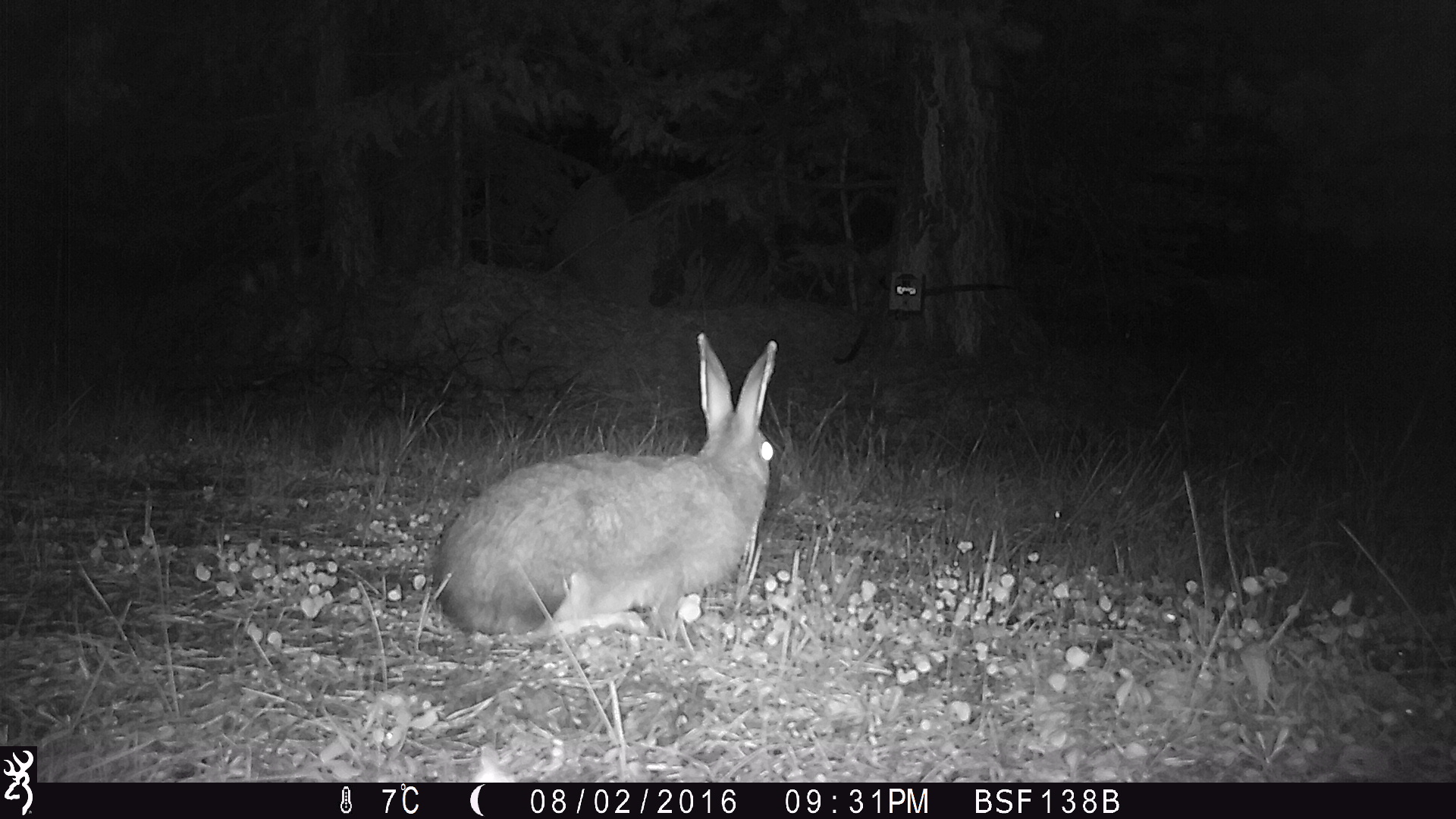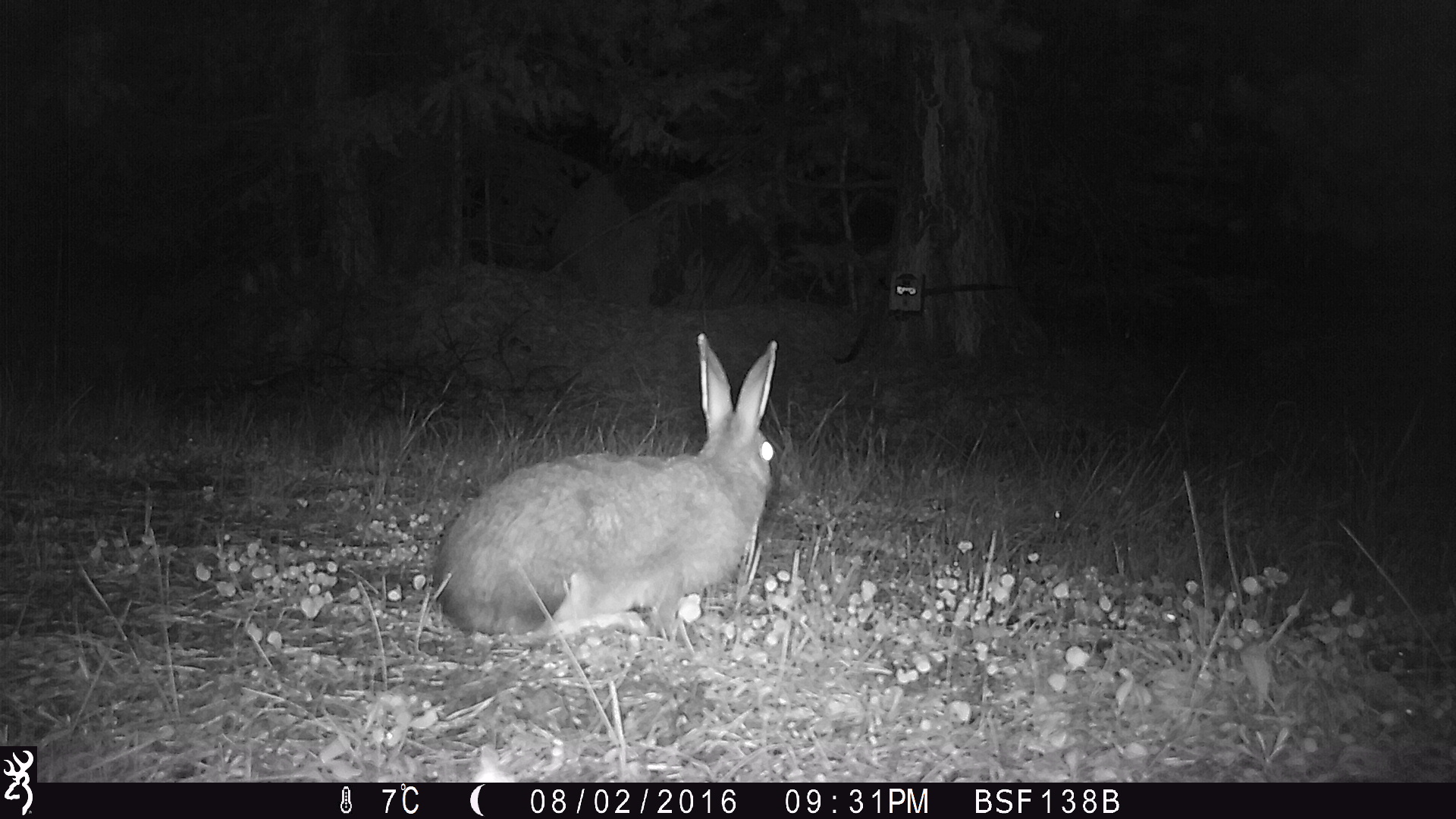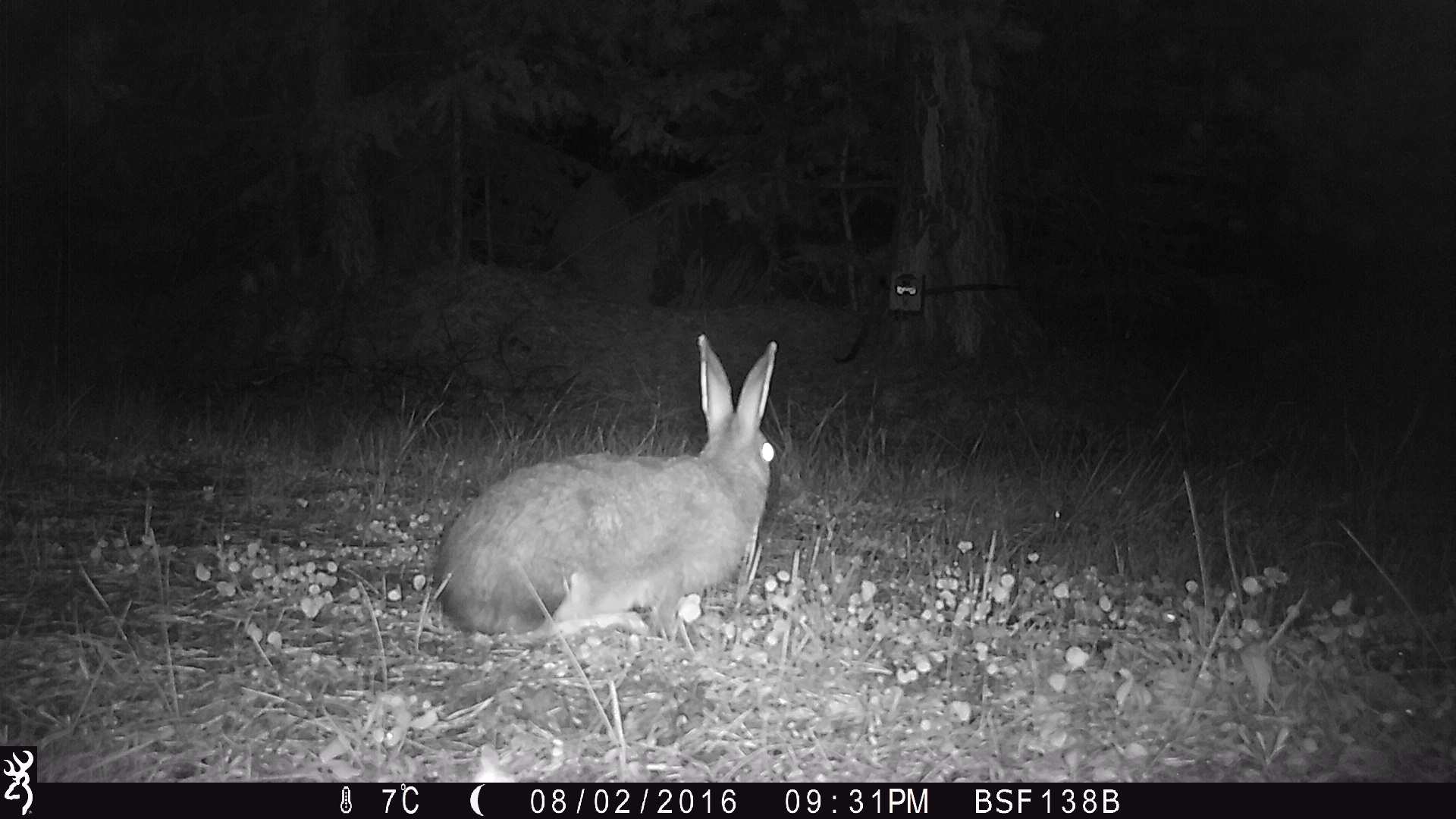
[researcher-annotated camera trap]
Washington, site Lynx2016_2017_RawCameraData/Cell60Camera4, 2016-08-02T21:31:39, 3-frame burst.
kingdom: Animalia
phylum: Chordata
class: Mammalia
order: Lagomorpha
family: Leporidae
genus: Lepus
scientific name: Lepus americanus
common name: snowshoe hare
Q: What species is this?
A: Lepus americanus (snowshoe hare).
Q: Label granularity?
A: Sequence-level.